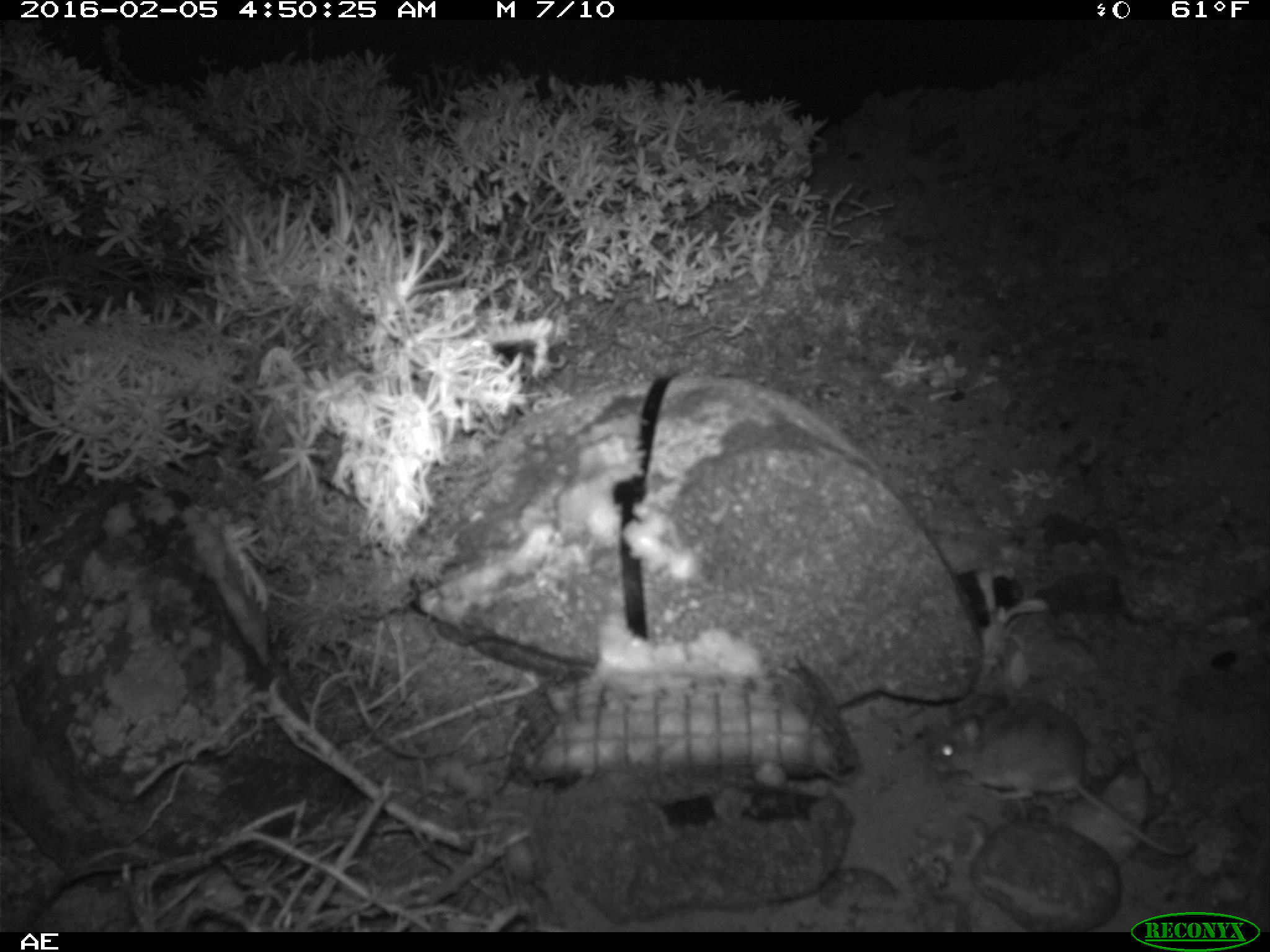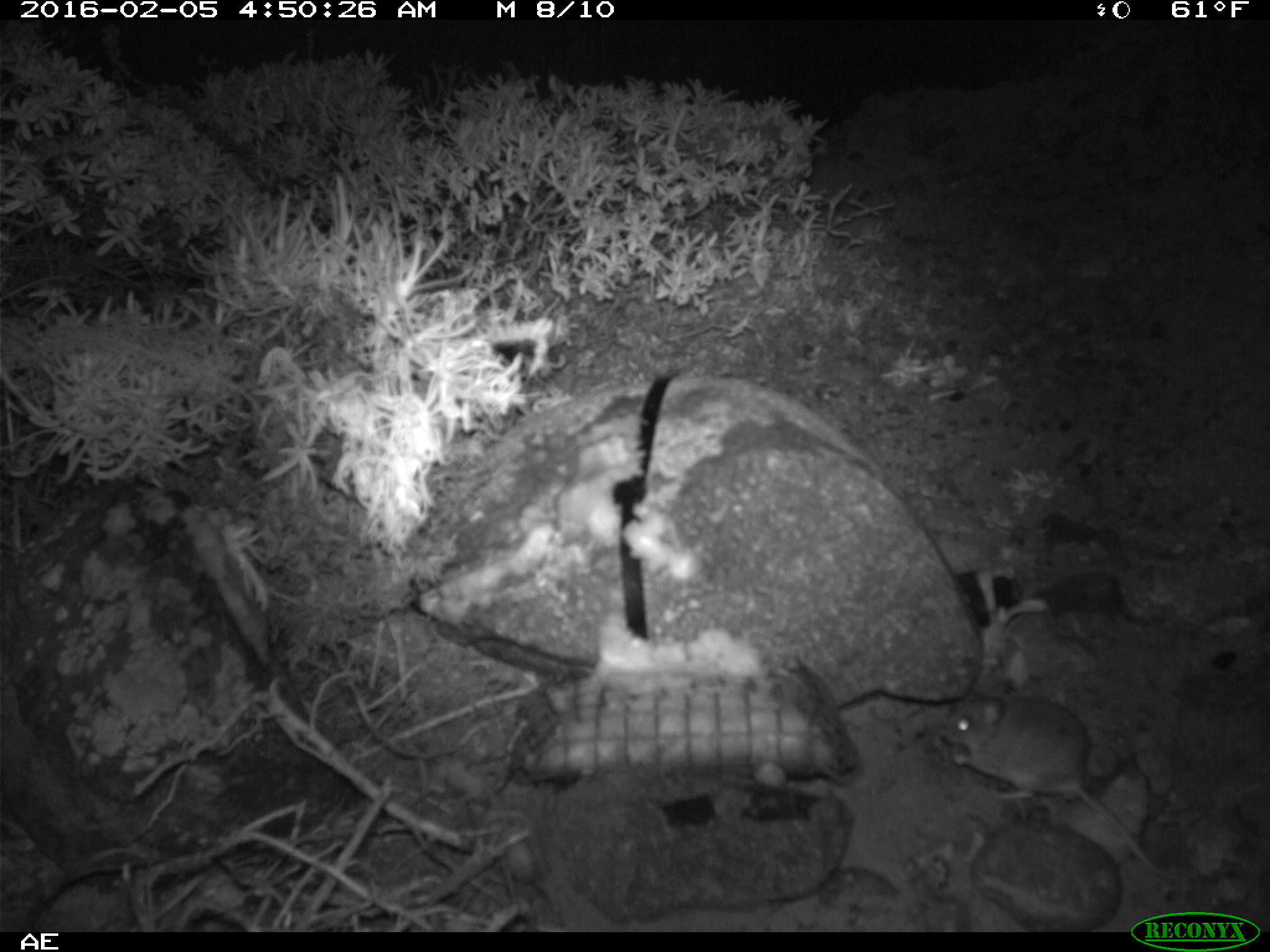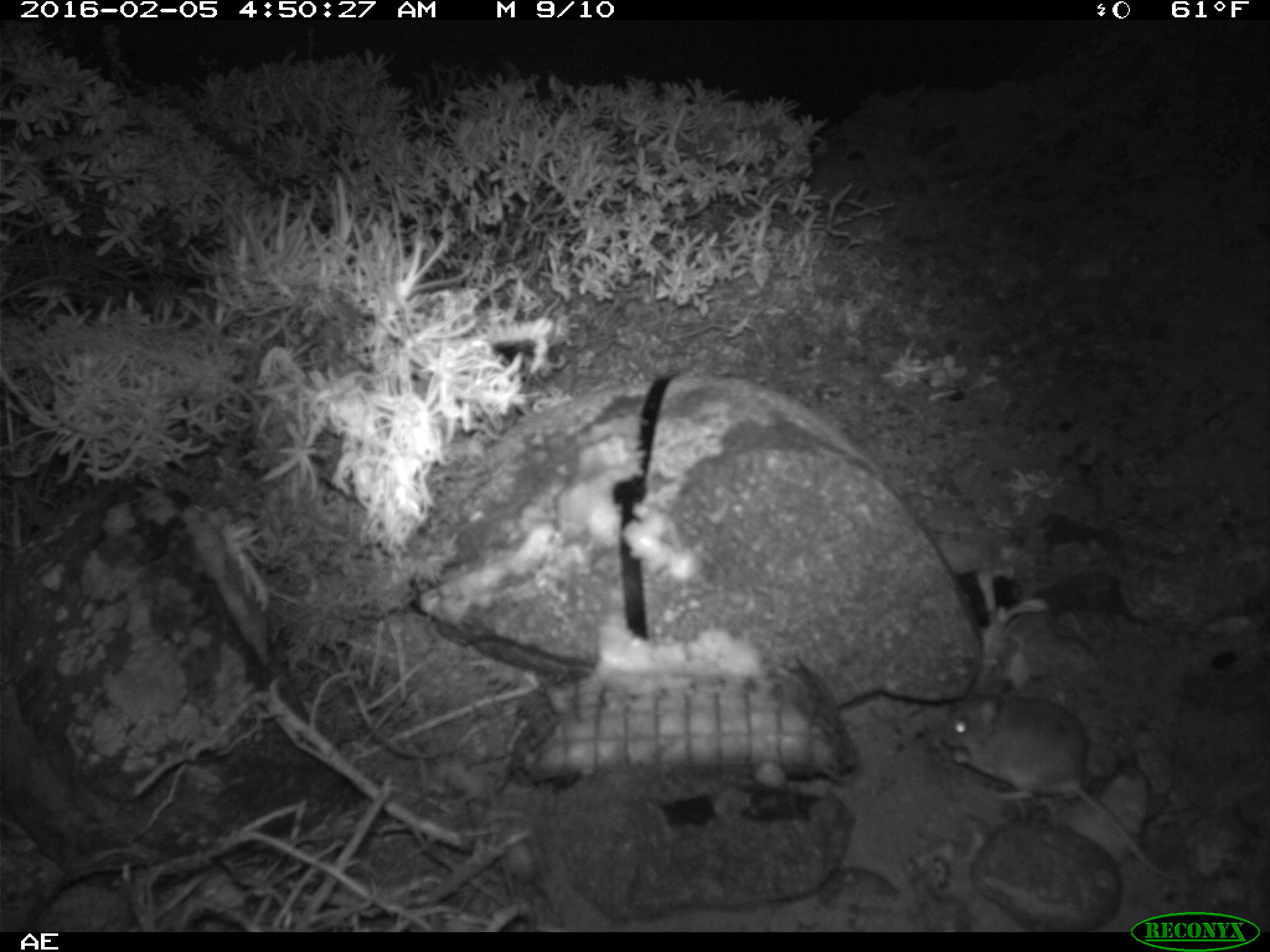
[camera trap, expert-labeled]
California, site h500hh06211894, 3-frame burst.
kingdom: Animalia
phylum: Chordata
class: Mammalia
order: Rodentia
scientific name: Rodentia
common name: rodent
Rodent (Rodentia).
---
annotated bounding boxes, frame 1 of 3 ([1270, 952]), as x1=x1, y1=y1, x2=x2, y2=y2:
rodent: x1=921, y1=700, x2=1195, y2=860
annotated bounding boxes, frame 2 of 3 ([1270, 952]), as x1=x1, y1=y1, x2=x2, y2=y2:
rodent: x1=937, y1=677, x2=1186, y2=881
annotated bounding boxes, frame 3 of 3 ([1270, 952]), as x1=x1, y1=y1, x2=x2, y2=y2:
rodent: x1=935, y1=676, x2=1197, y2=887